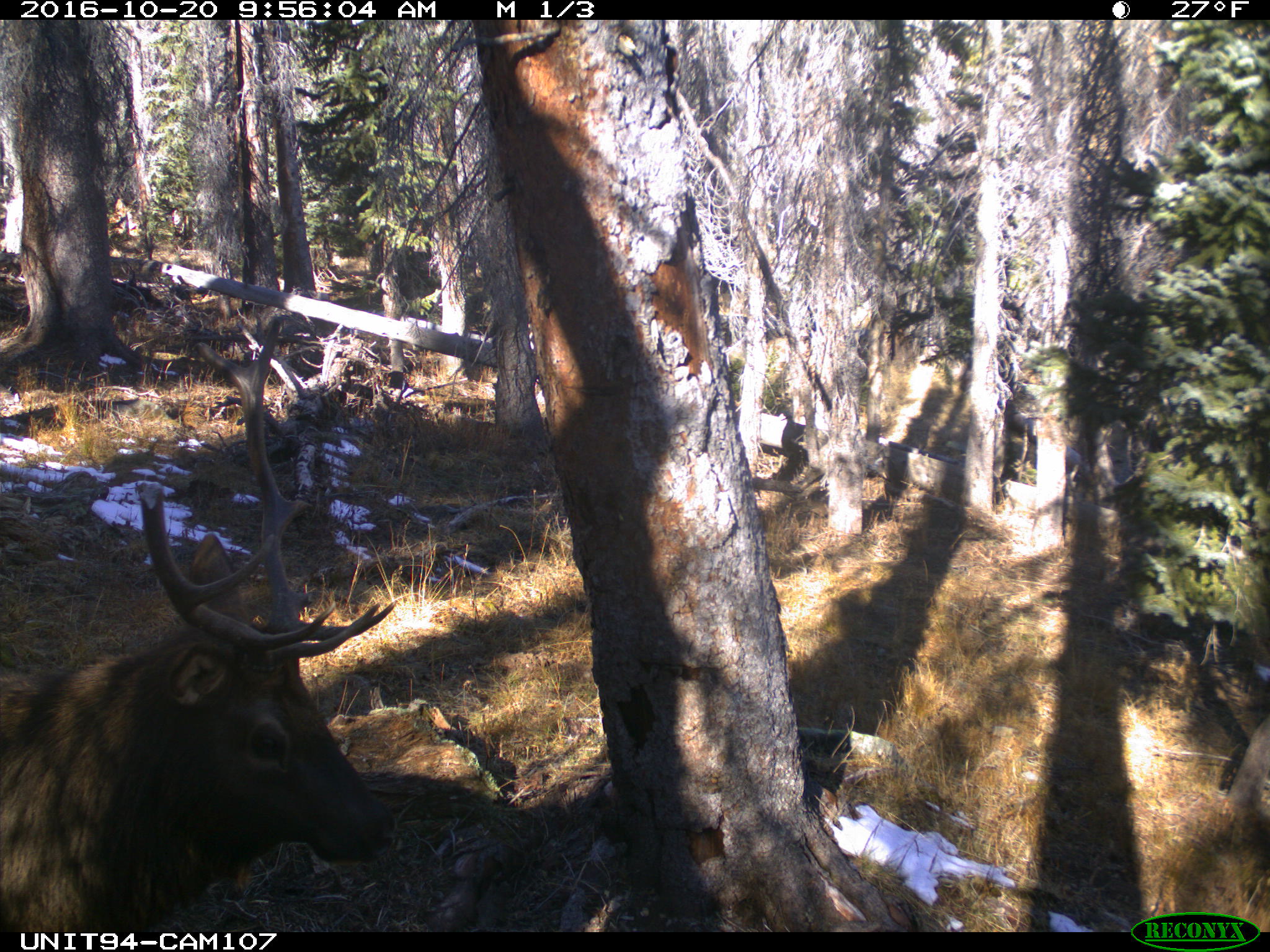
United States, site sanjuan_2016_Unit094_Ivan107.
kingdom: Animalia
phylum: Chordata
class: Mammalia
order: Artiodactyla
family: Cervidae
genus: Cervus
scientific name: Cervus elaphus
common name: red deer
Cervus elaphus (red deer).